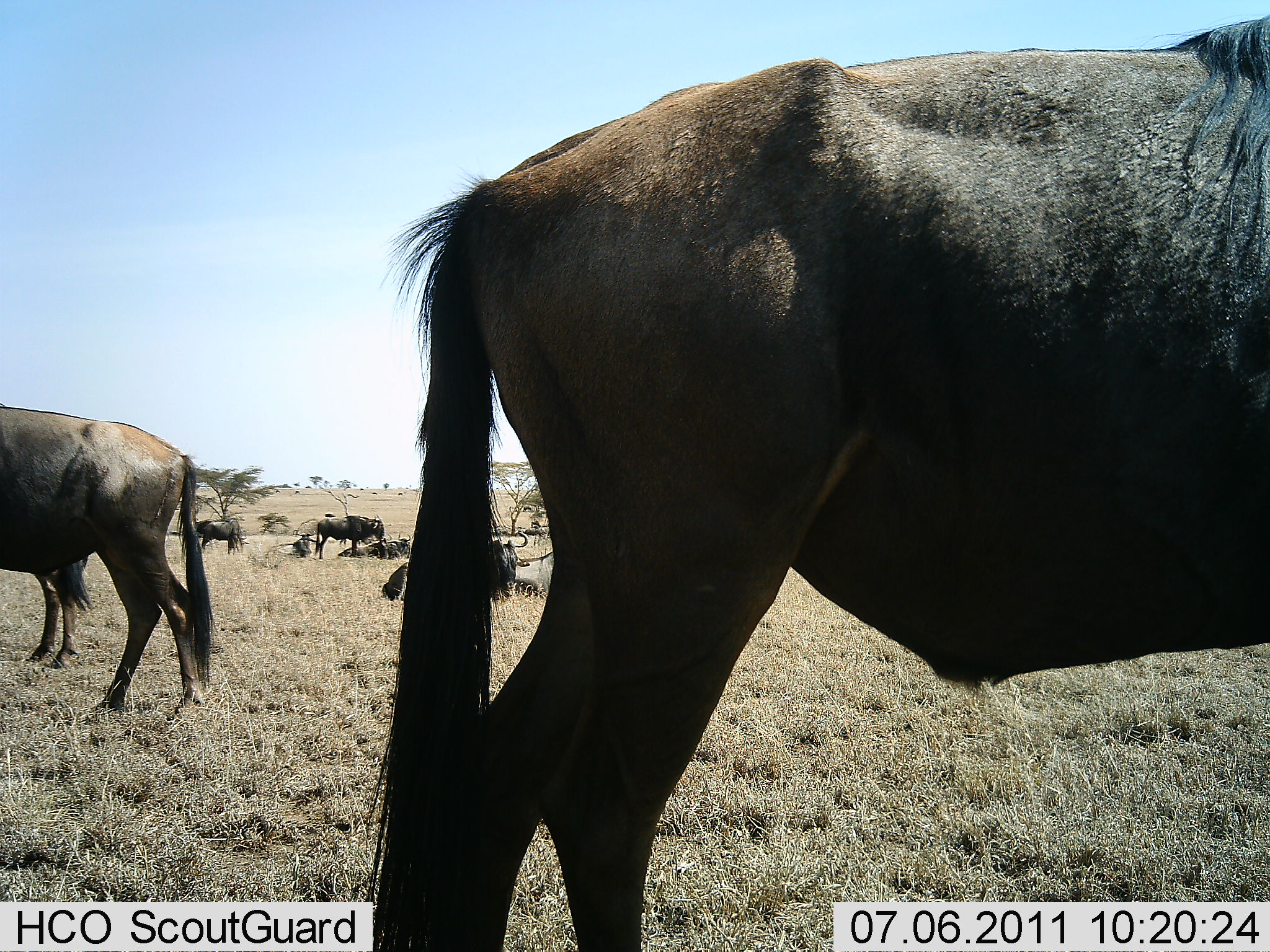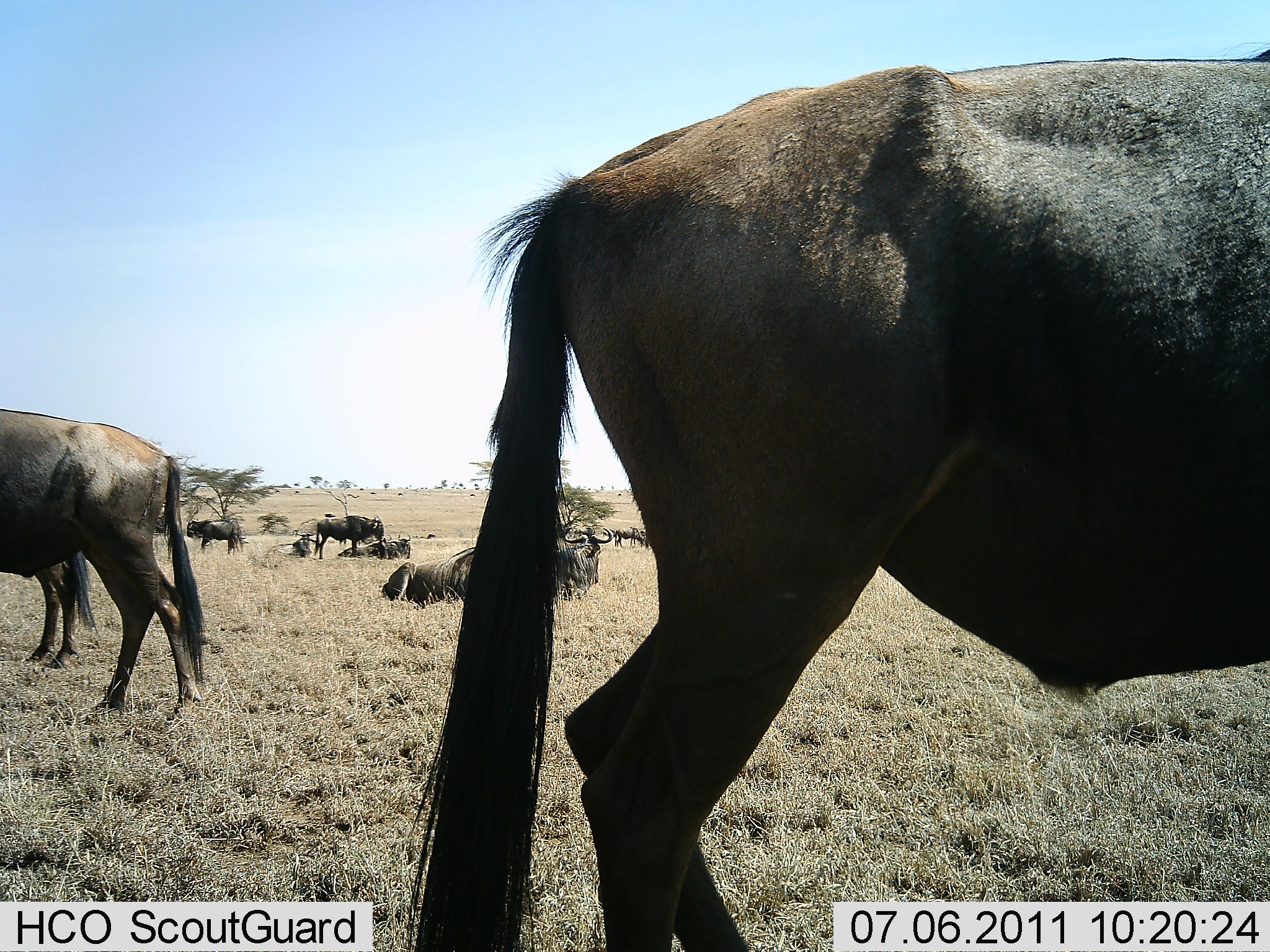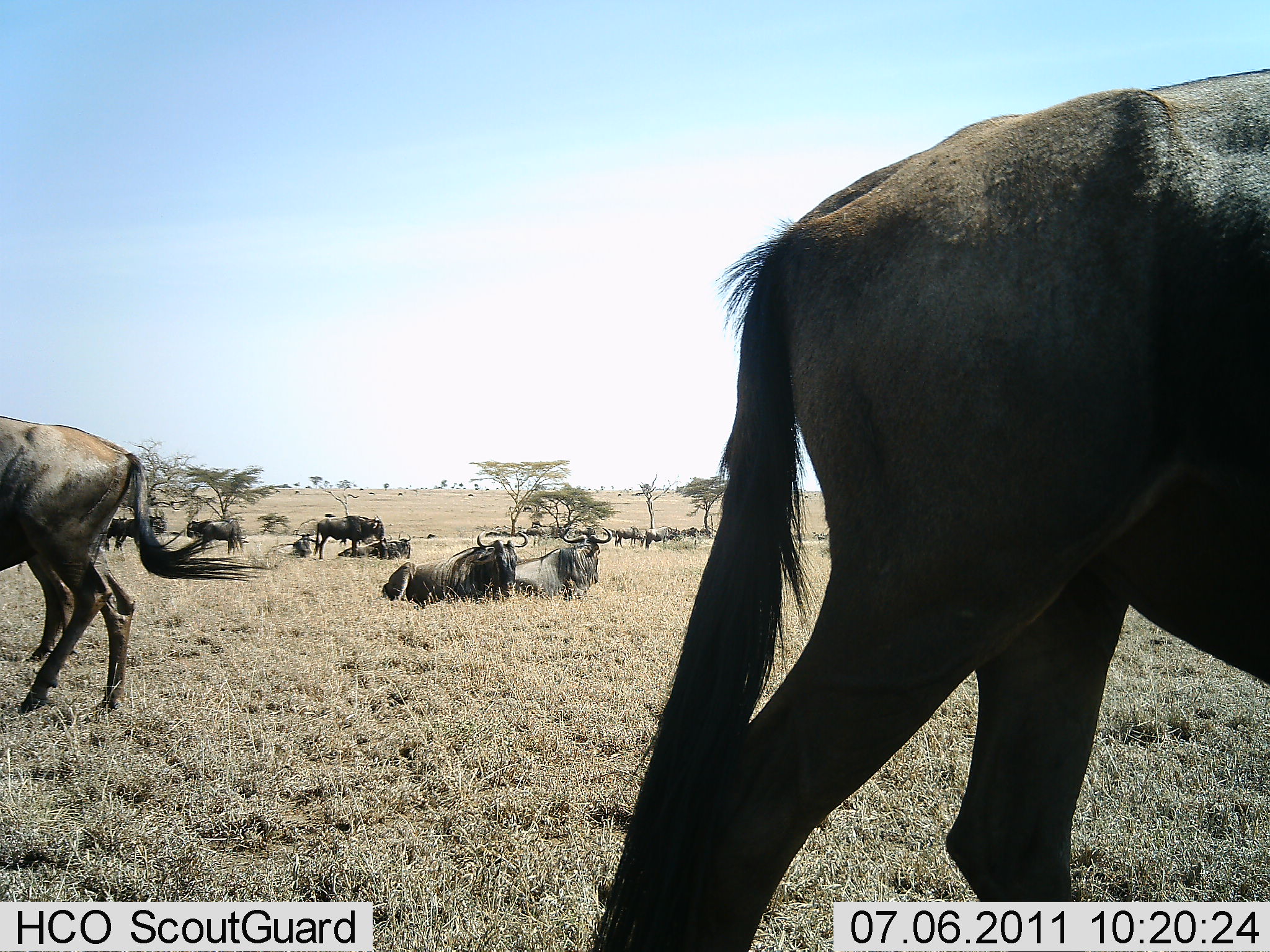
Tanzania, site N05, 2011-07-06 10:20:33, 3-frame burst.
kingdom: Animalia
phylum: Chordata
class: Mammalia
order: Artiodactyla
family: Bovidae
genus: Connochaetes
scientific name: Connochaetes taurinus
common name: blue wildebeest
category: wildebeest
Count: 11-50.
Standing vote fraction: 90%.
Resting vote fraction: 90%.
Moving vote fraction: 30%.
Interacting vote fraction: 10%.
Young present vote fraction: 0%.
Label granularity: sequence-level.